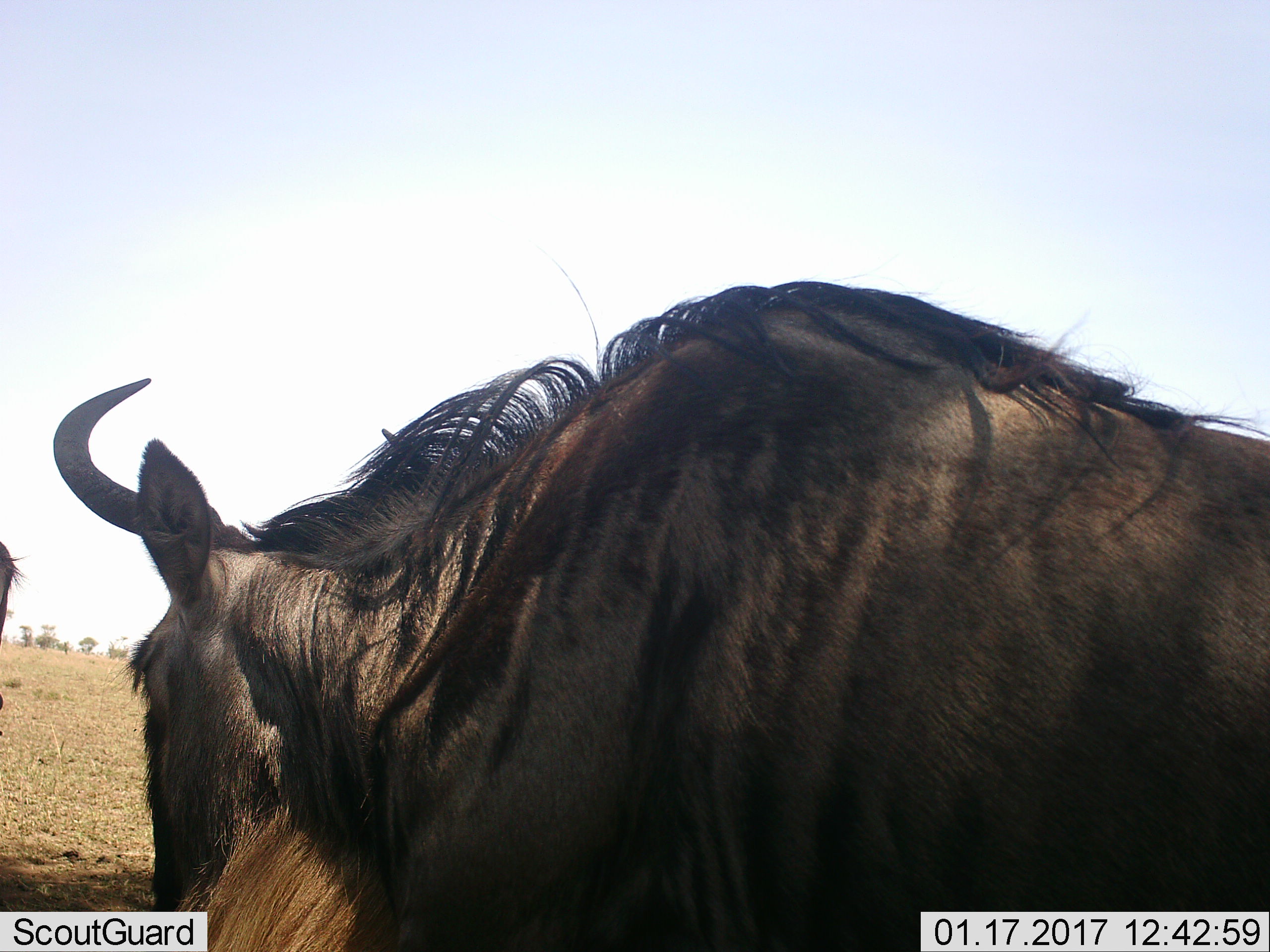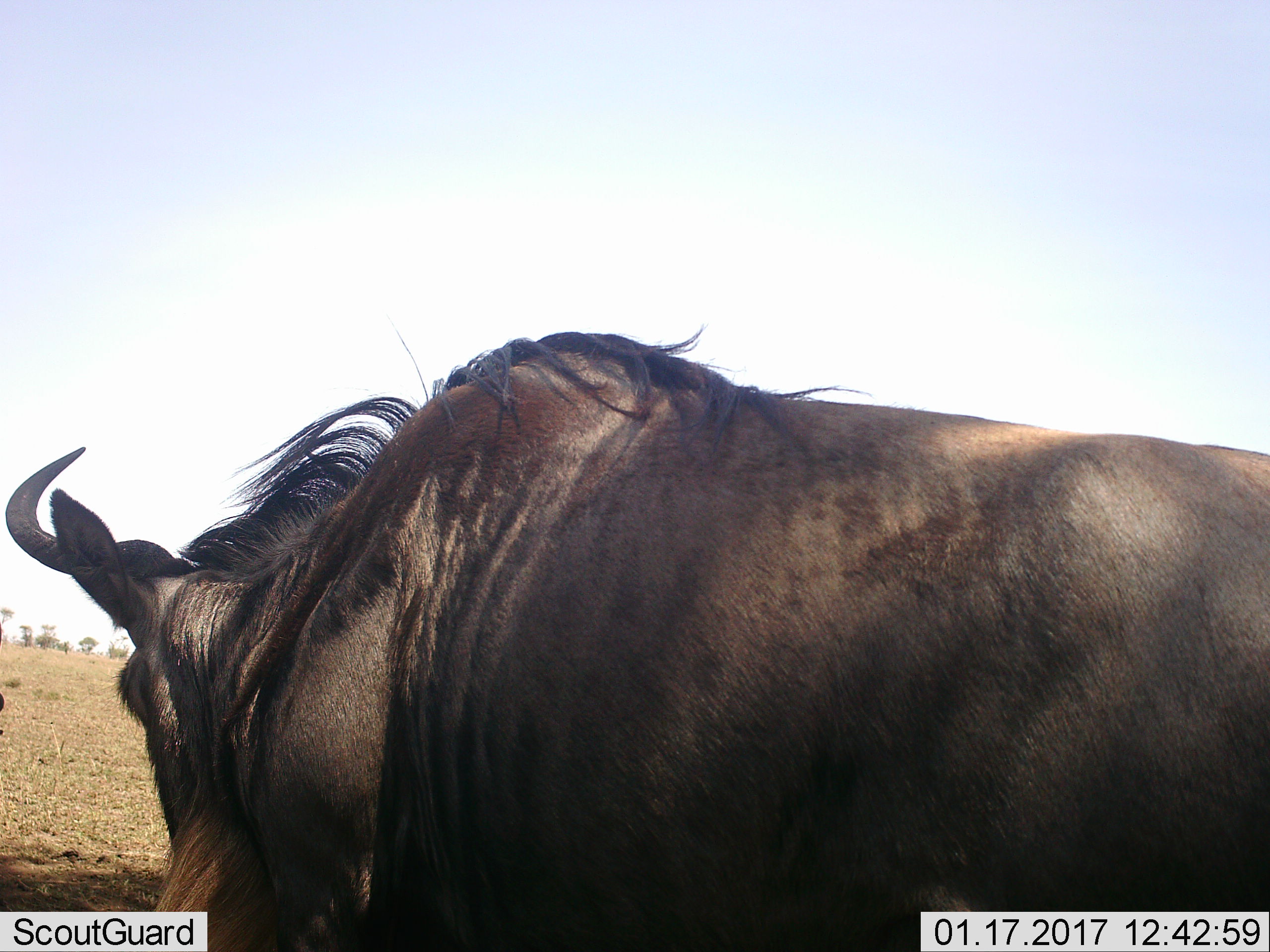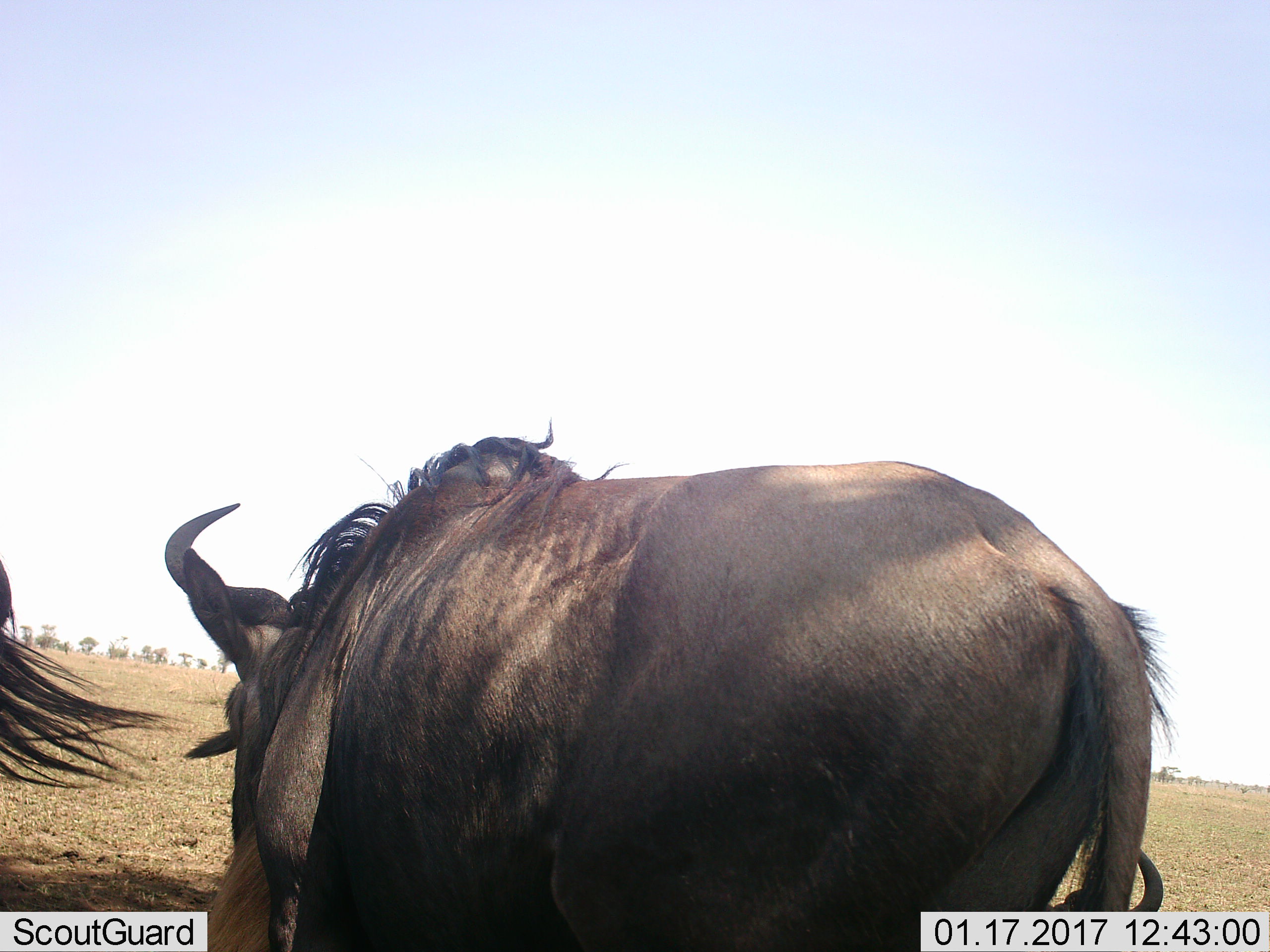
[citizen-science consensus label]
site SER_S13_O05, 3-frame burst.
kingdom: Animalia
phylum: Chordata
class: Mammalia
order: Artiodactyla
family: Bovidae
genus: Connochaetes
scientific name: Connochaetes taurinus taurinus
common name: blue wildebeest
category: wildebeestblue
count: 2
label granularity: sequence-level